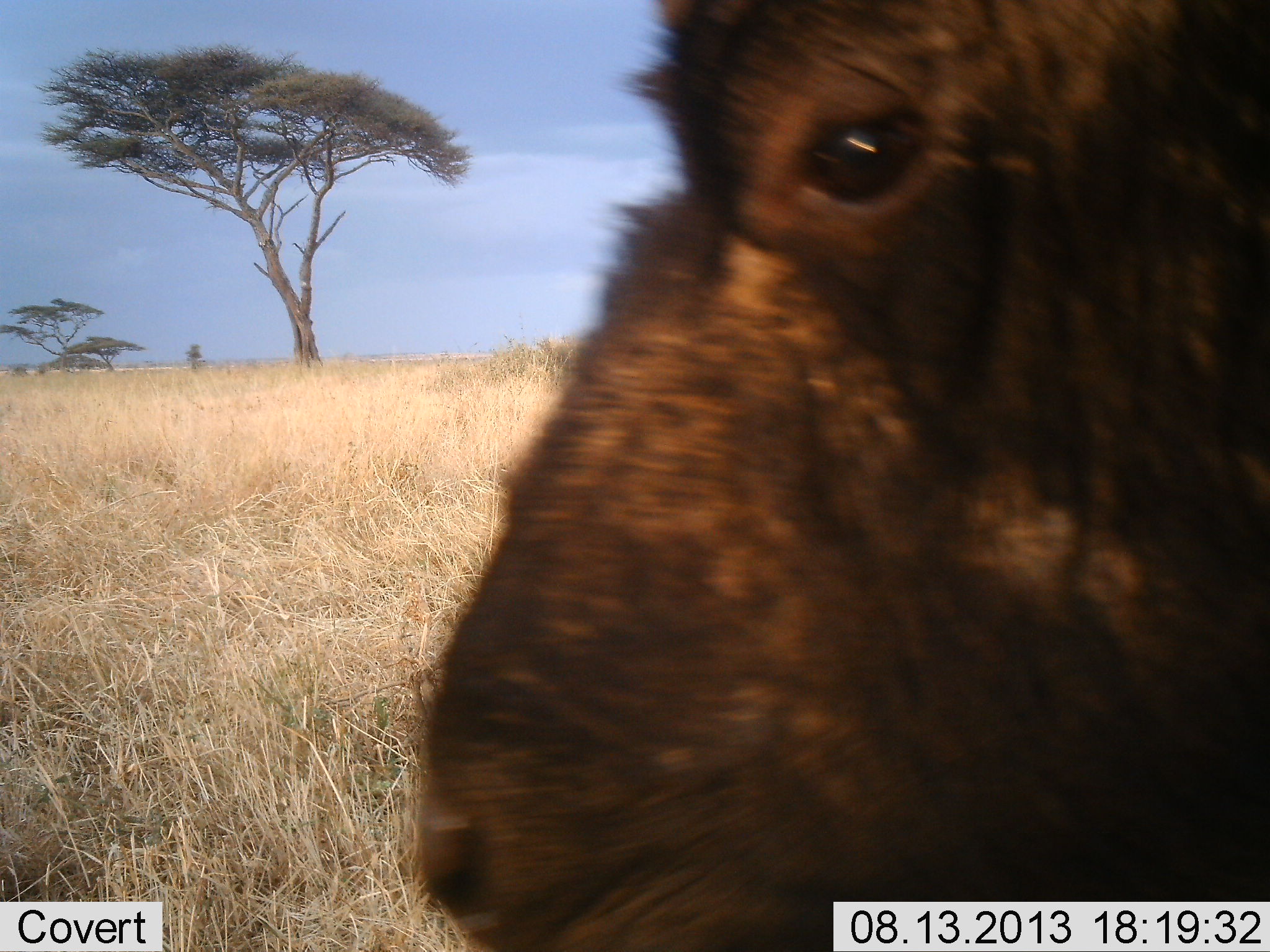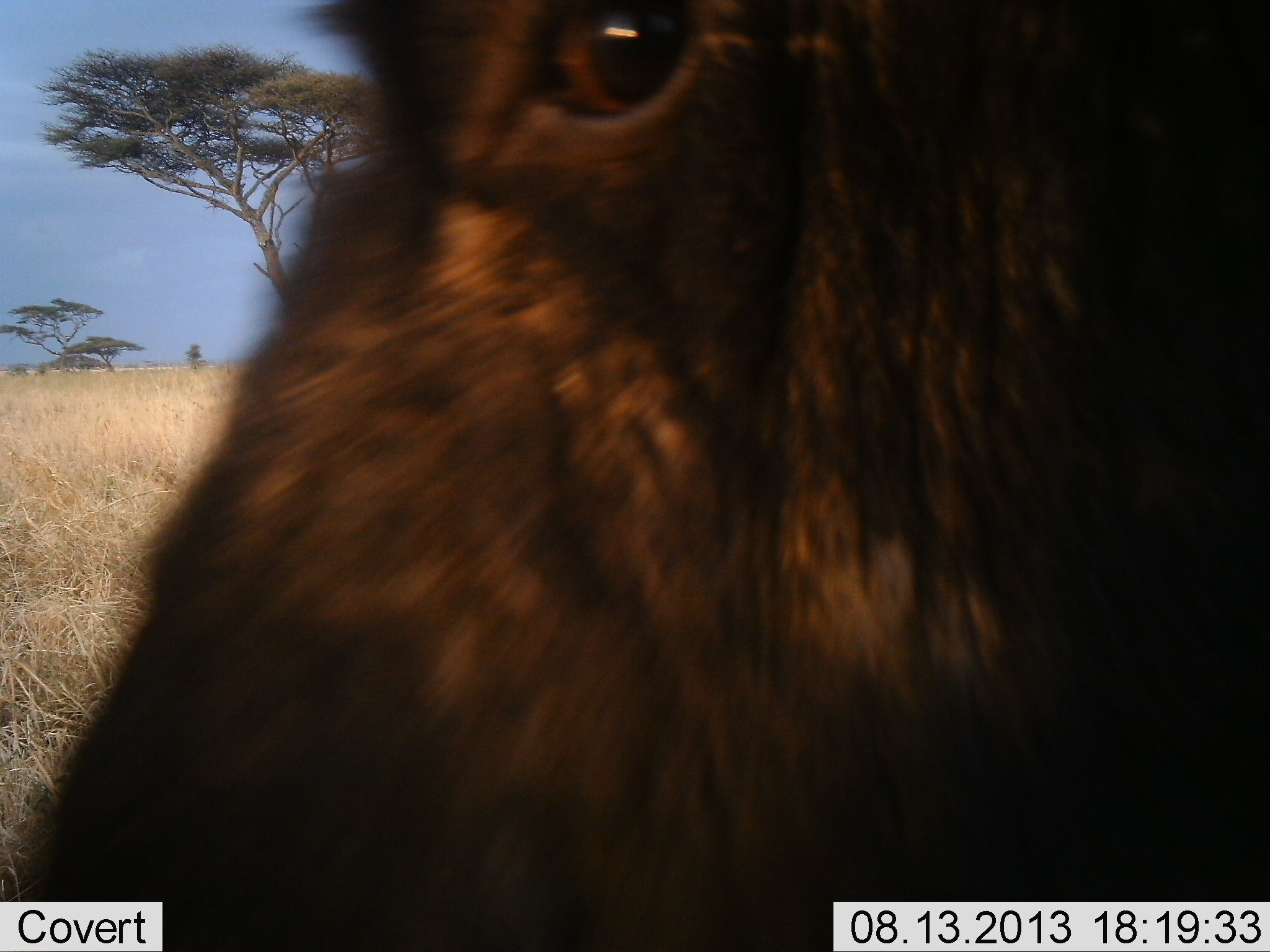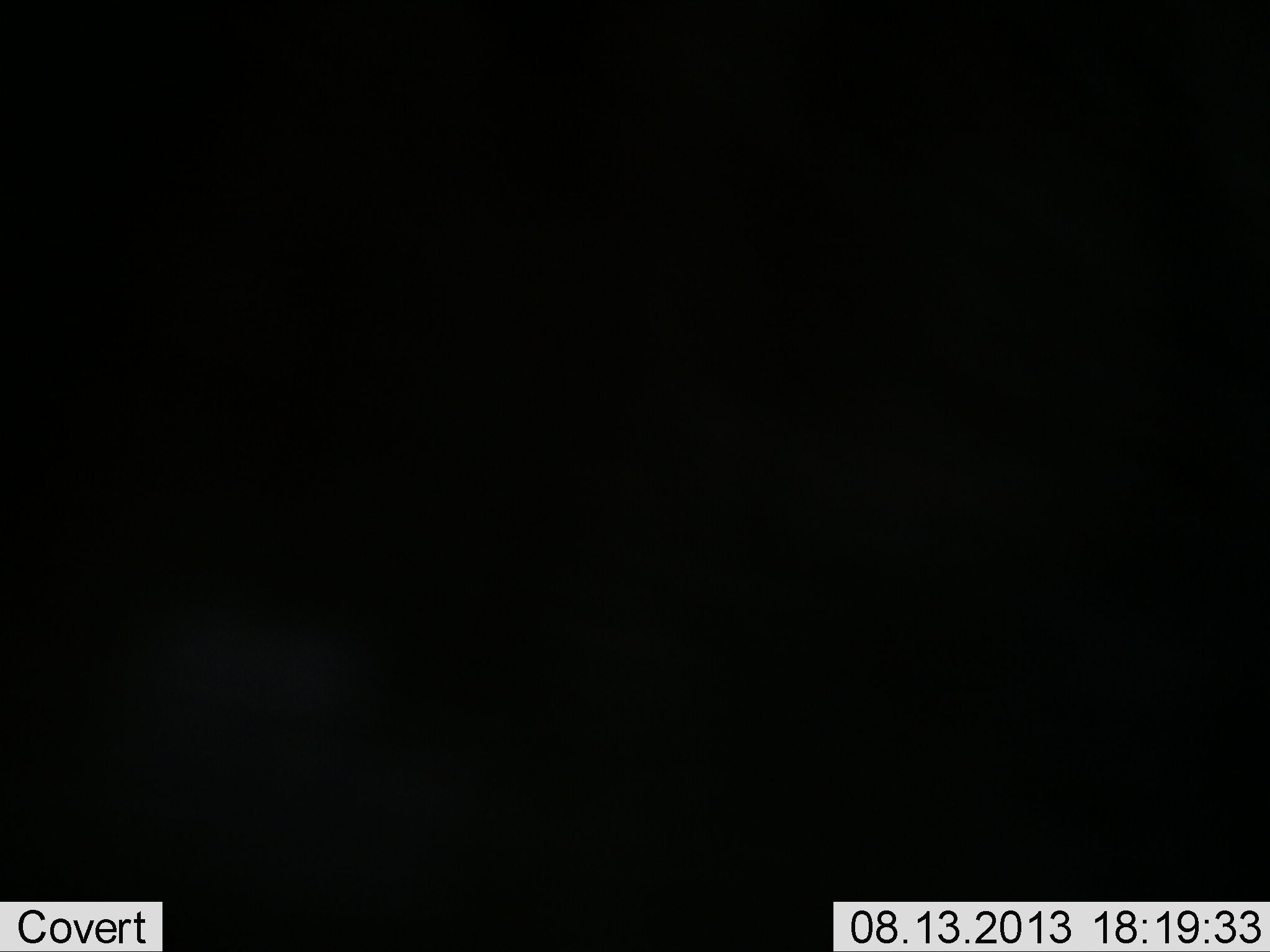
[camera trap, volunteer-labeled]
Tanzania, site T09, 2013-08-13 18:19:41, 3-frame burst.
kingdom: Animalia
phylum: Chordata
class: Mammalia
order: Artiodactyla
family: Bovidae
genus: Syncerus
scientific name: Syncerus caffer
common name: cape buffalo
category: buffalo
Buffalo (cape buffalo) (Syncerus caffer), count 1. Behavior (volunteer vote fractions): standing 25%, resting 0%, moving 67%, interacting 17%. Young present (vote fraction): 8%. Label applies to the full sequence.